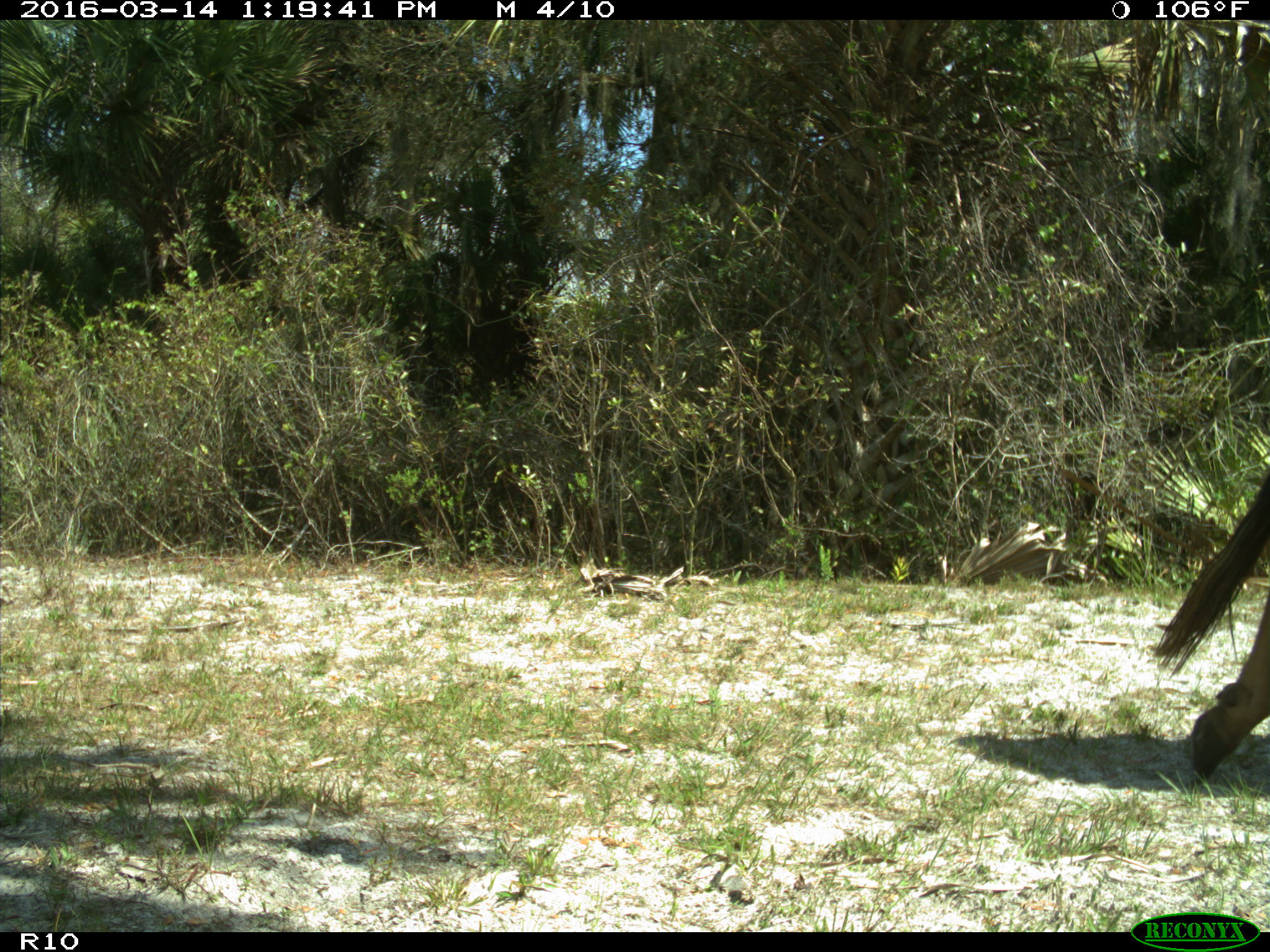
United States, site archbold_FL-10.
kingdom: Animalia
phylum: Chordata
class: Mammalia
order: Artiodactyla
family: Bovidae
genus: Bos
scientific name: Bos taurus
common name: domestic cow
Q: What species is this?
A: Bos taurus (domestic cow).